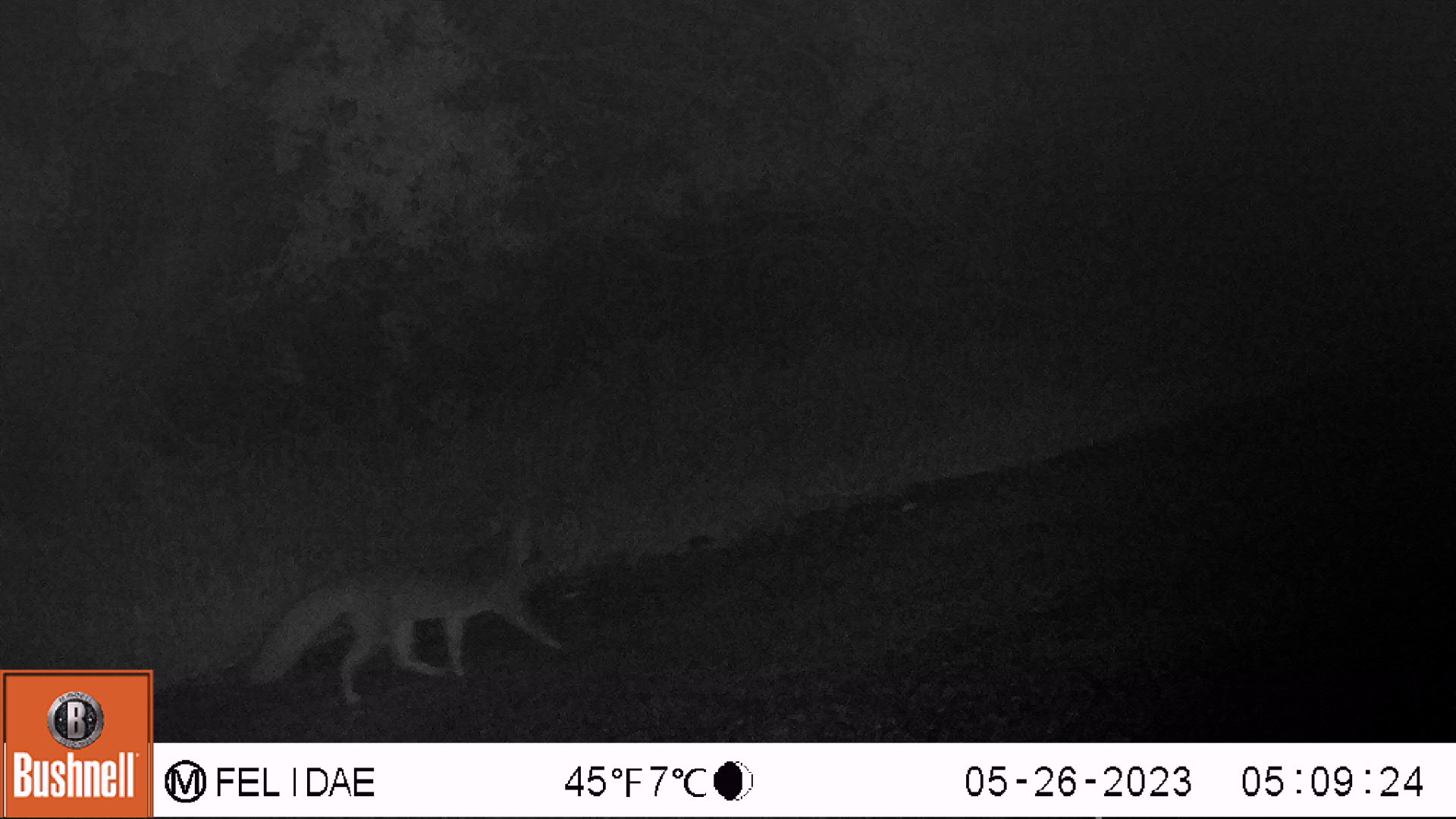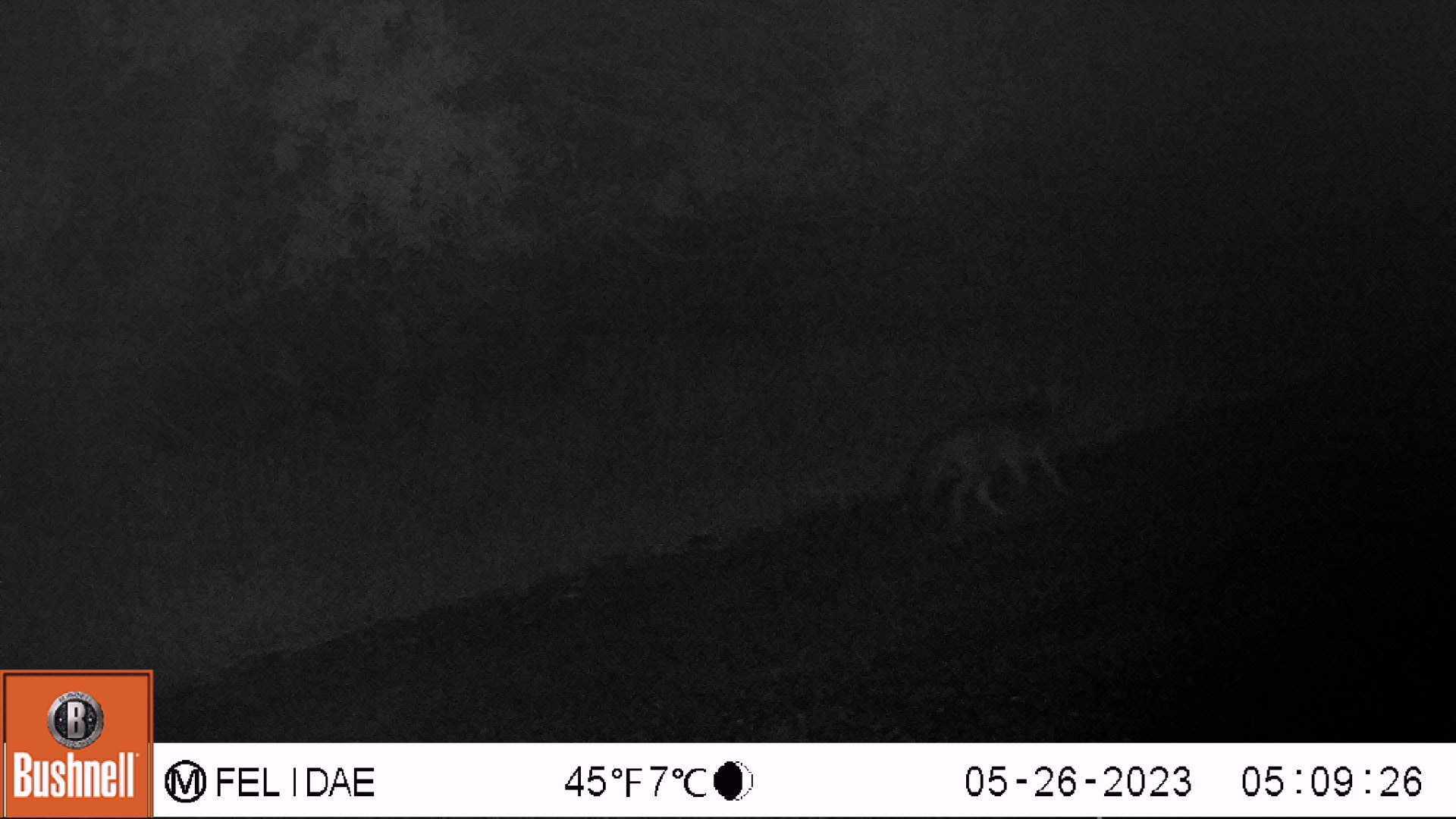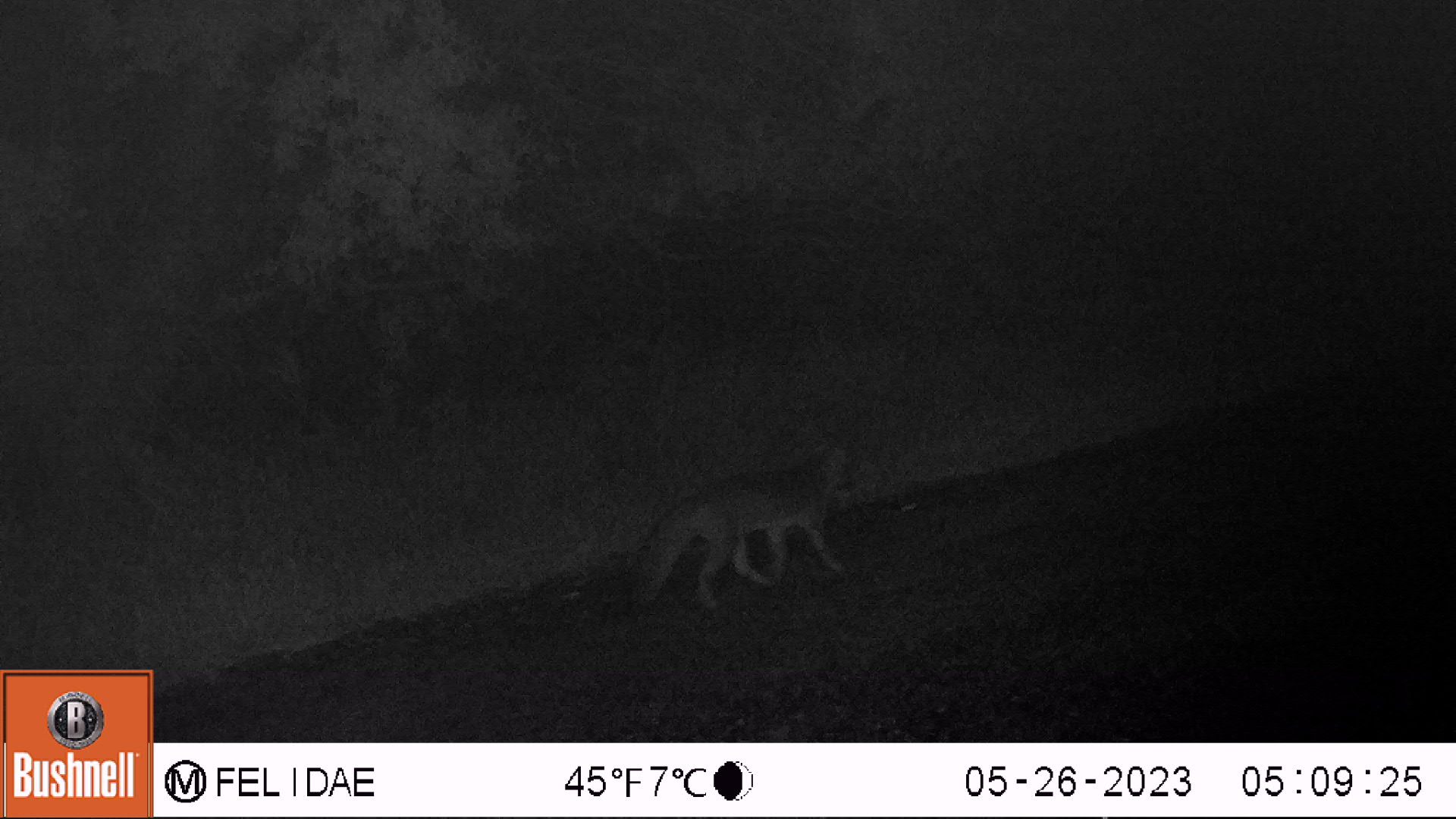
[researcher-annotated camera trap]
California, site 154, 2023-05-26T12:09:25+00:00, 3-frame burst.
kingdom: Animalia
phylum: Chordata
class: Mammalia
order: Carnivora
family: Canidae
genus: Urocyon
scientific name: Urocyon cinereoargenteus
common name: gray fox